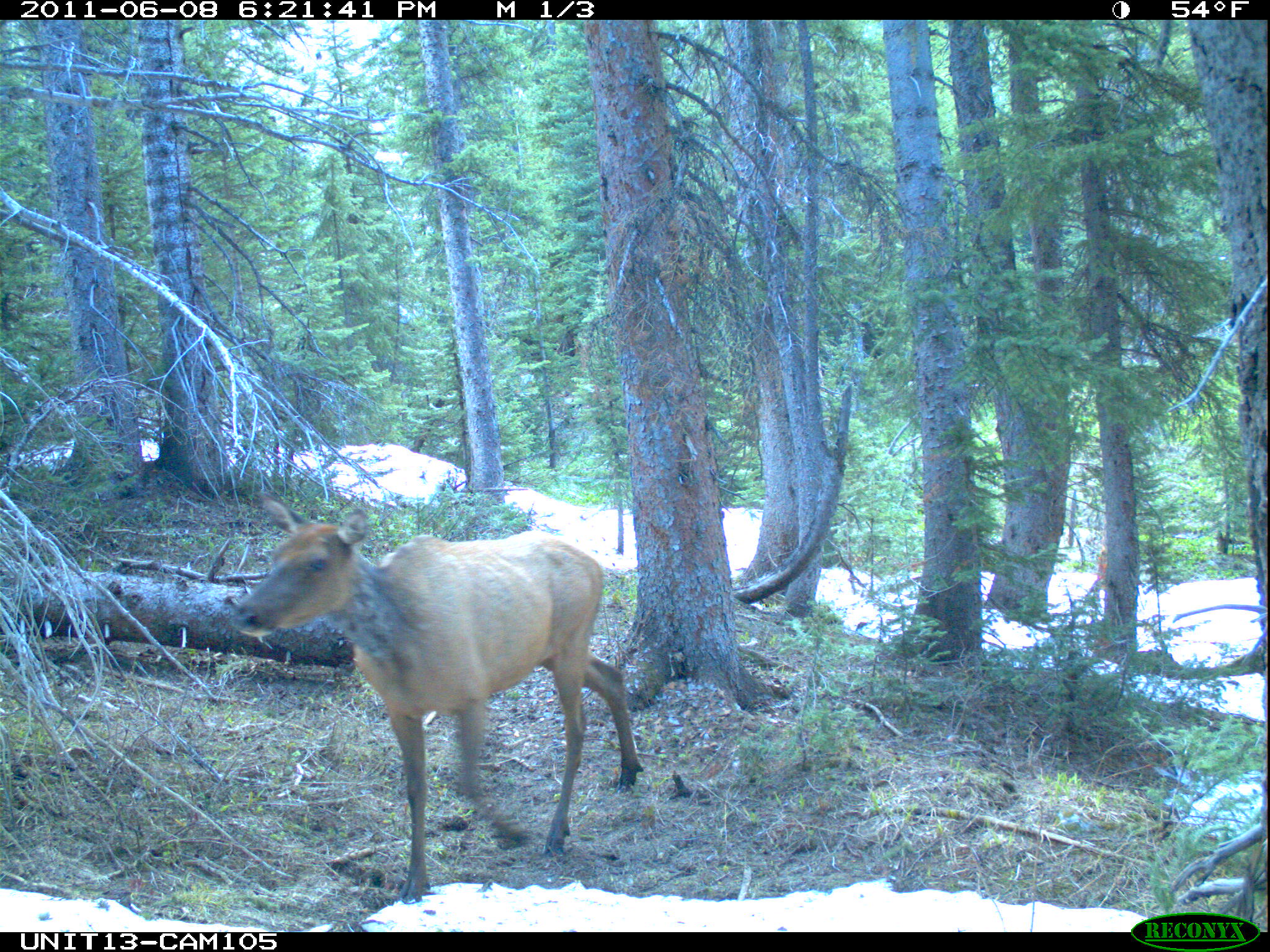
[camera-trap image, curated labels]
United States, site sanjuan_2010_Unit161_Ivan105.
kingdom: Animalia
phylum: Chordata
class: Mammalia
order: Artiodactyla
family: Cervidae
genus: Cervus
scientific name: Cervus elaphus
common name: red deer